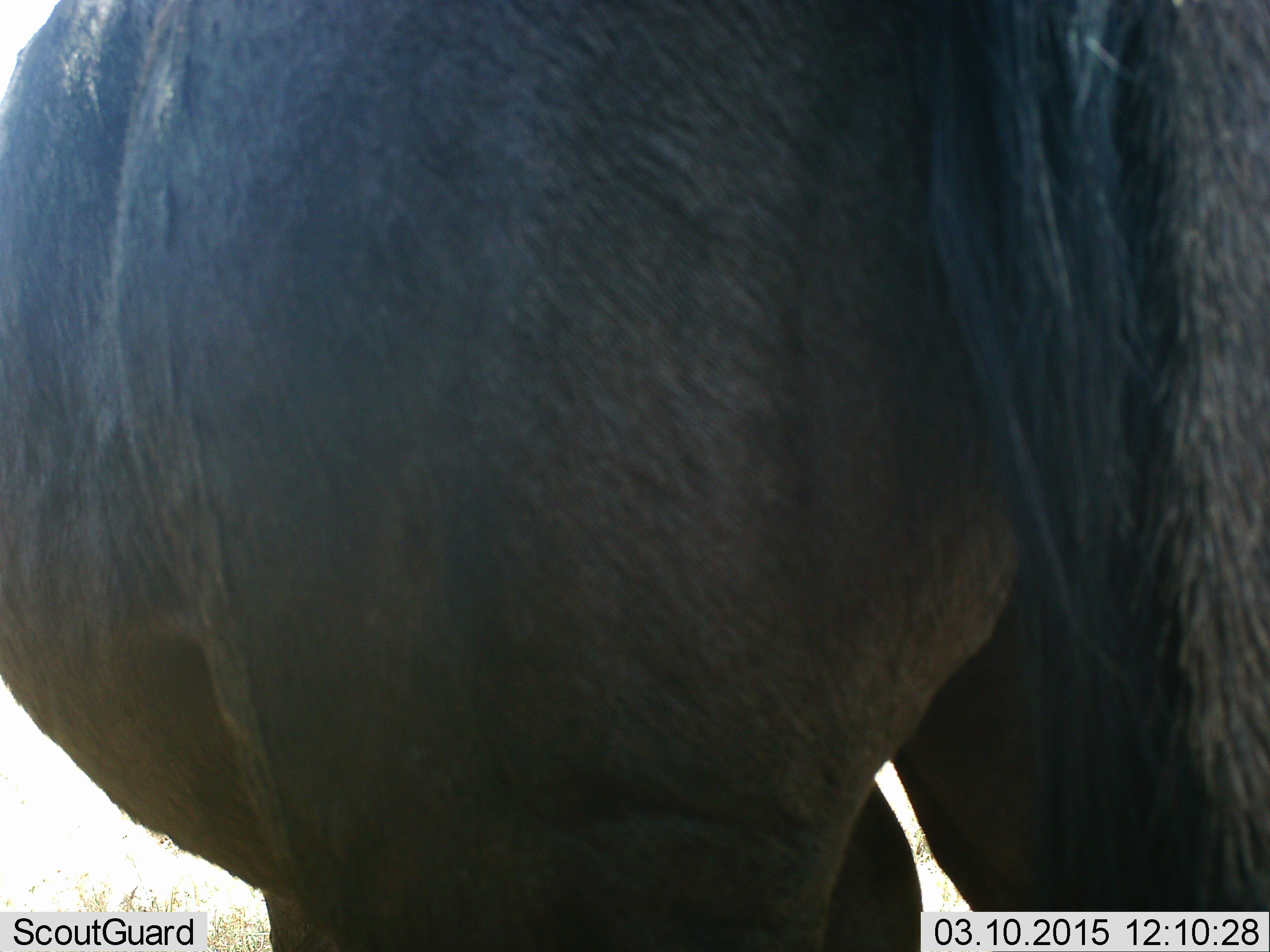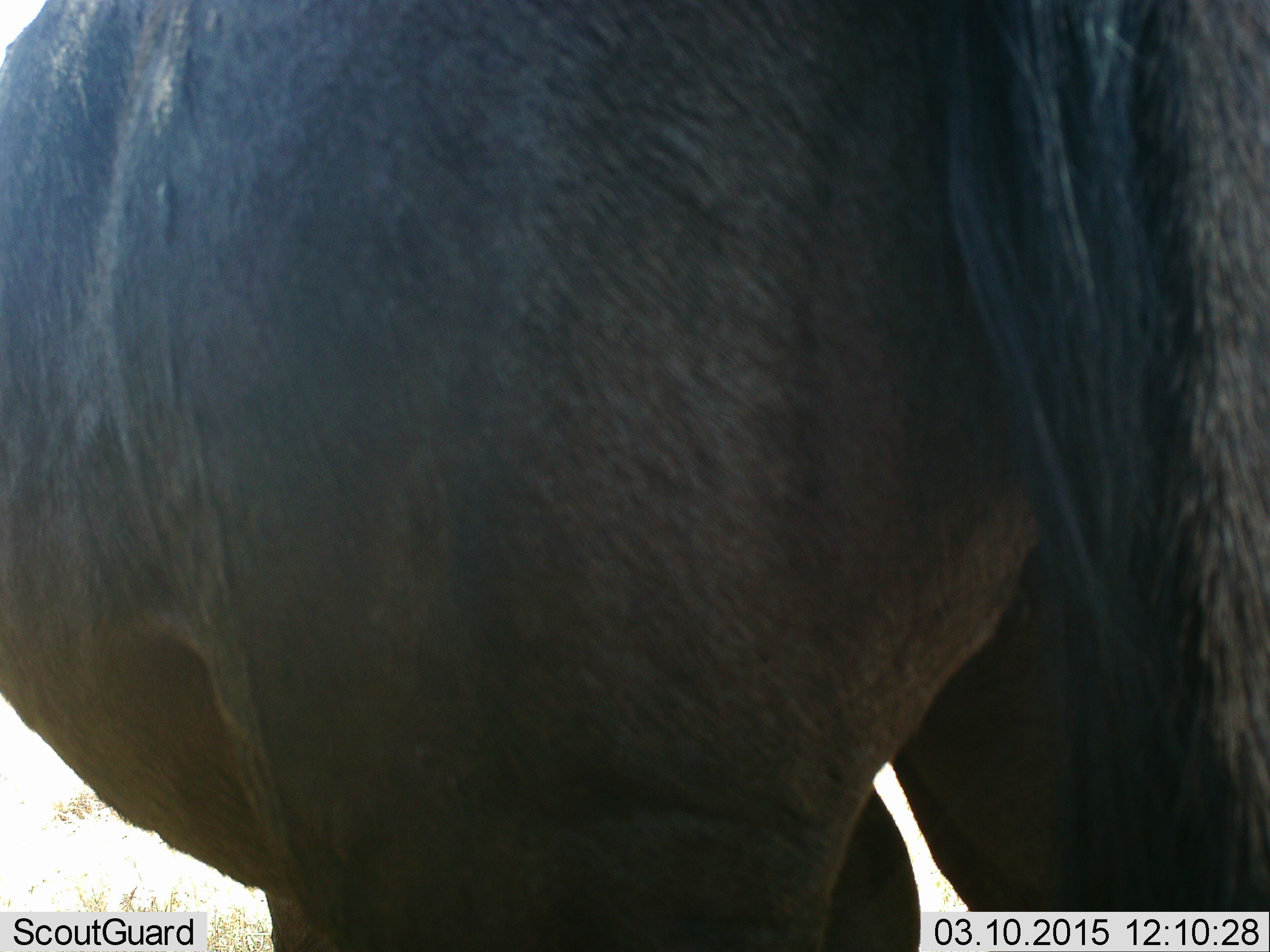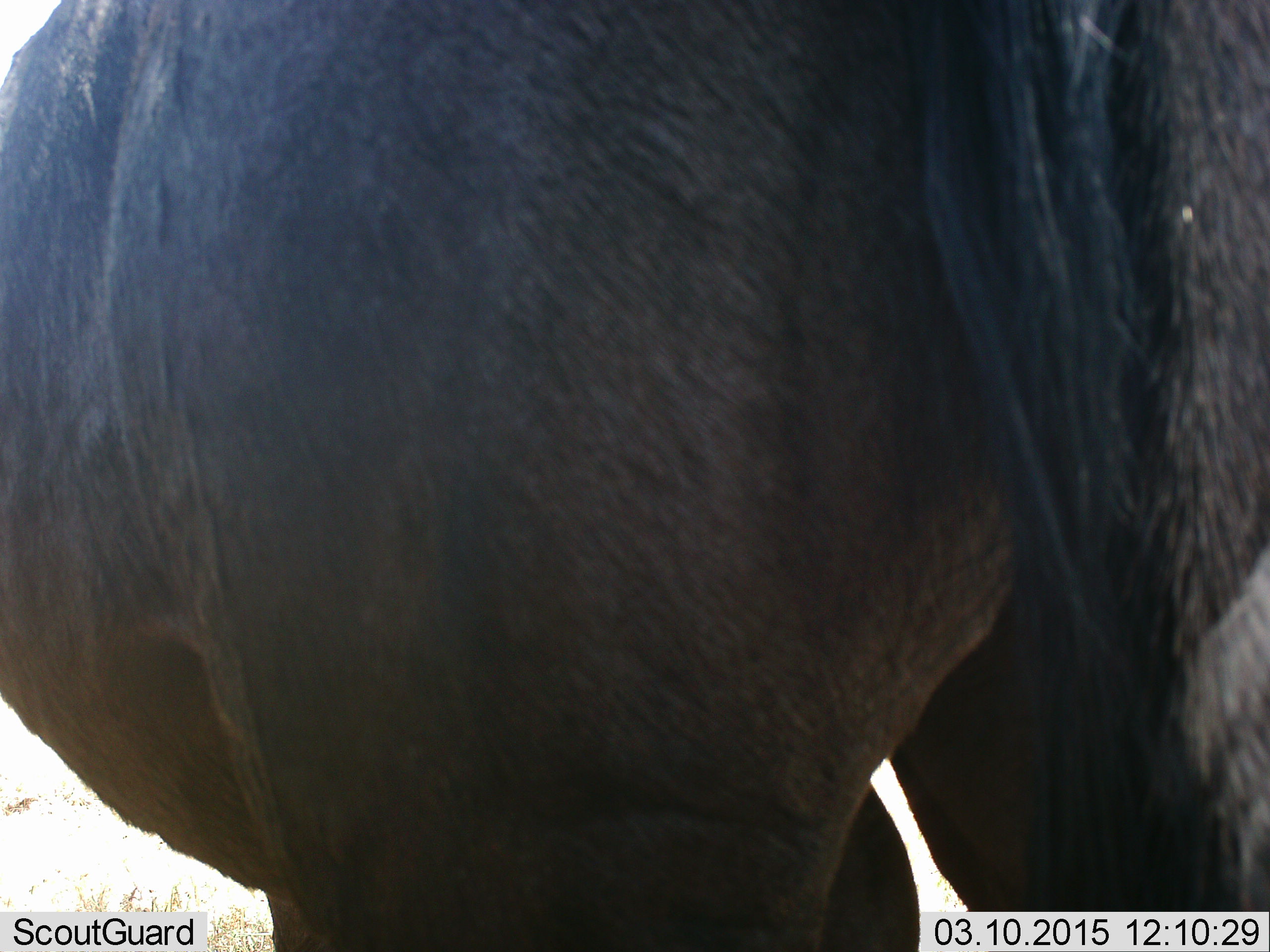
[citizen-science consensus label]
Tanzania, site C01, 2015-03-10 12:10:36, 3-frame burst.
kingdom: Animalia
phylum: Chordata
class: Mammalia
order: Artiodactyla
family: Bovidae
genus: Connochaetes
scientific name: Connochaetes taurinus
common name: blue wildebeest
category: wildebeest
Wildebeest (blue wildebeest) (Connochaetes taurinus), count 1. Behavior (volunteer vote fractions): standing 100%, resting 0%, moving 0%, interacting 0%. Young present (vote fraction): 0%. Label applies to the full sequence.